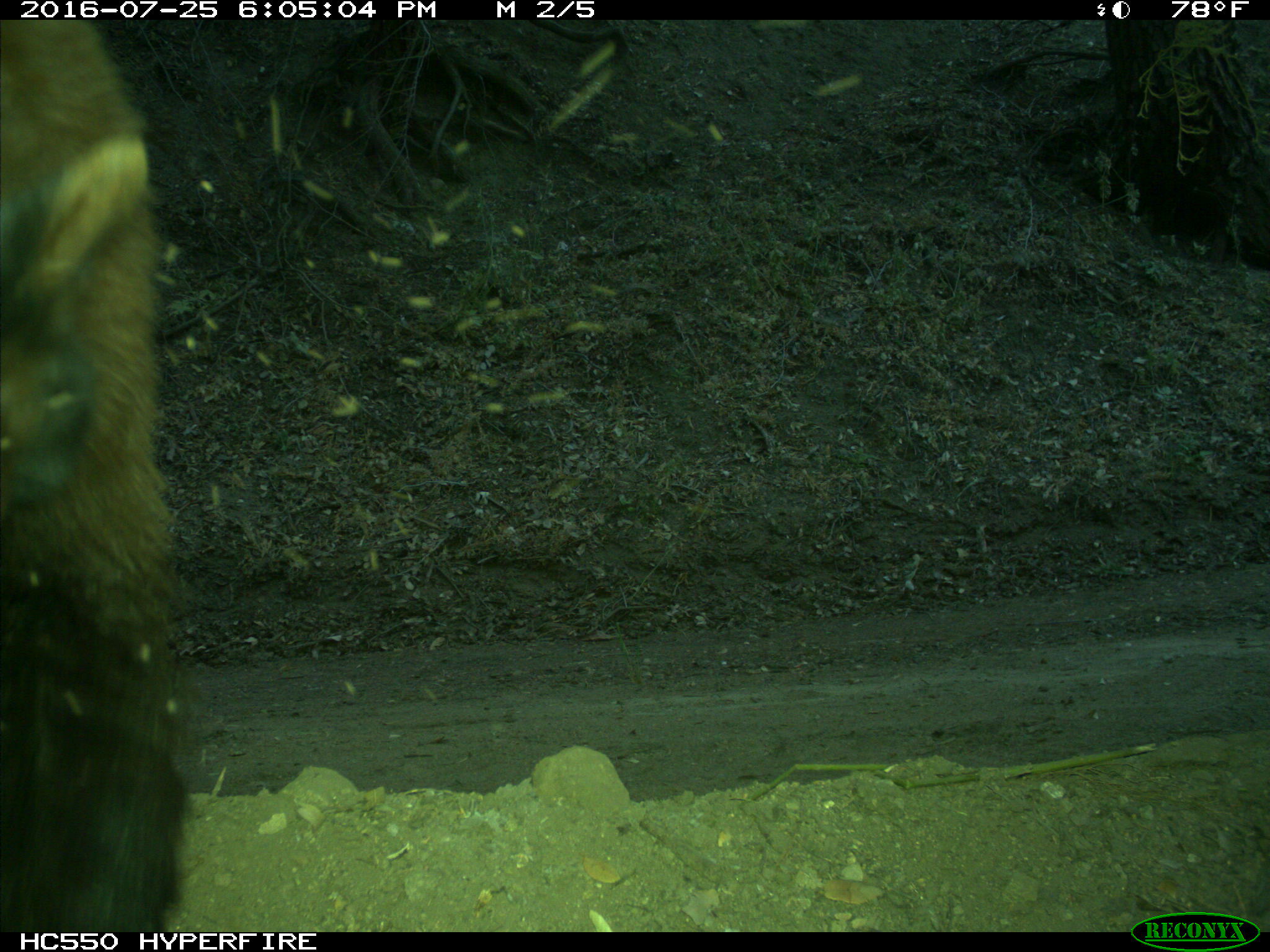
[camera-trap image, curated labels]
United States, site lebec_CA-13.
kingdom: Animalia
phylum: Chordata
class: Mammalia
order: Carnivora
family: Ursidae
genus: Ursus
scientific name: Ursus americanus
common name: american black bear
Ursus americanus (american black bear).